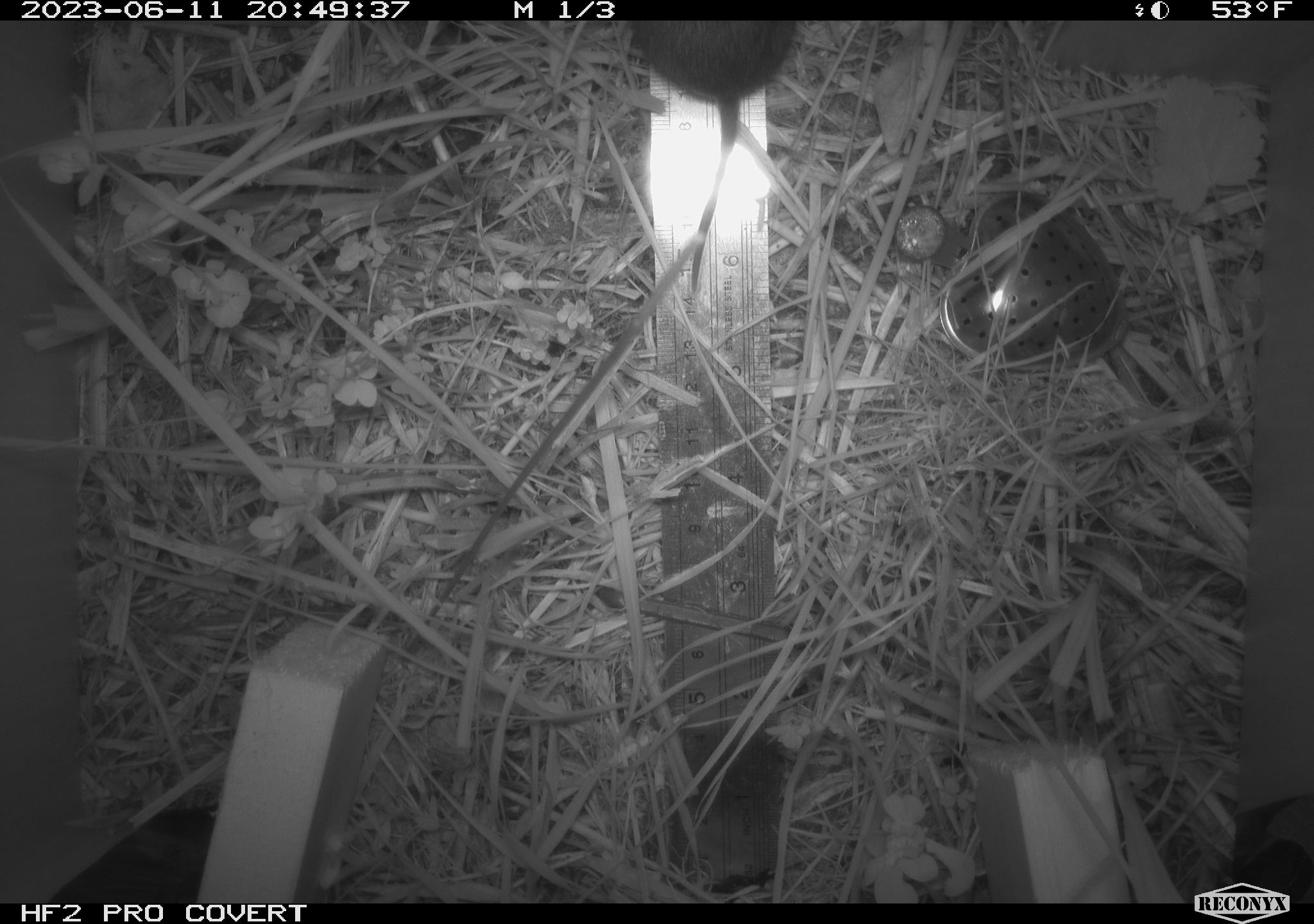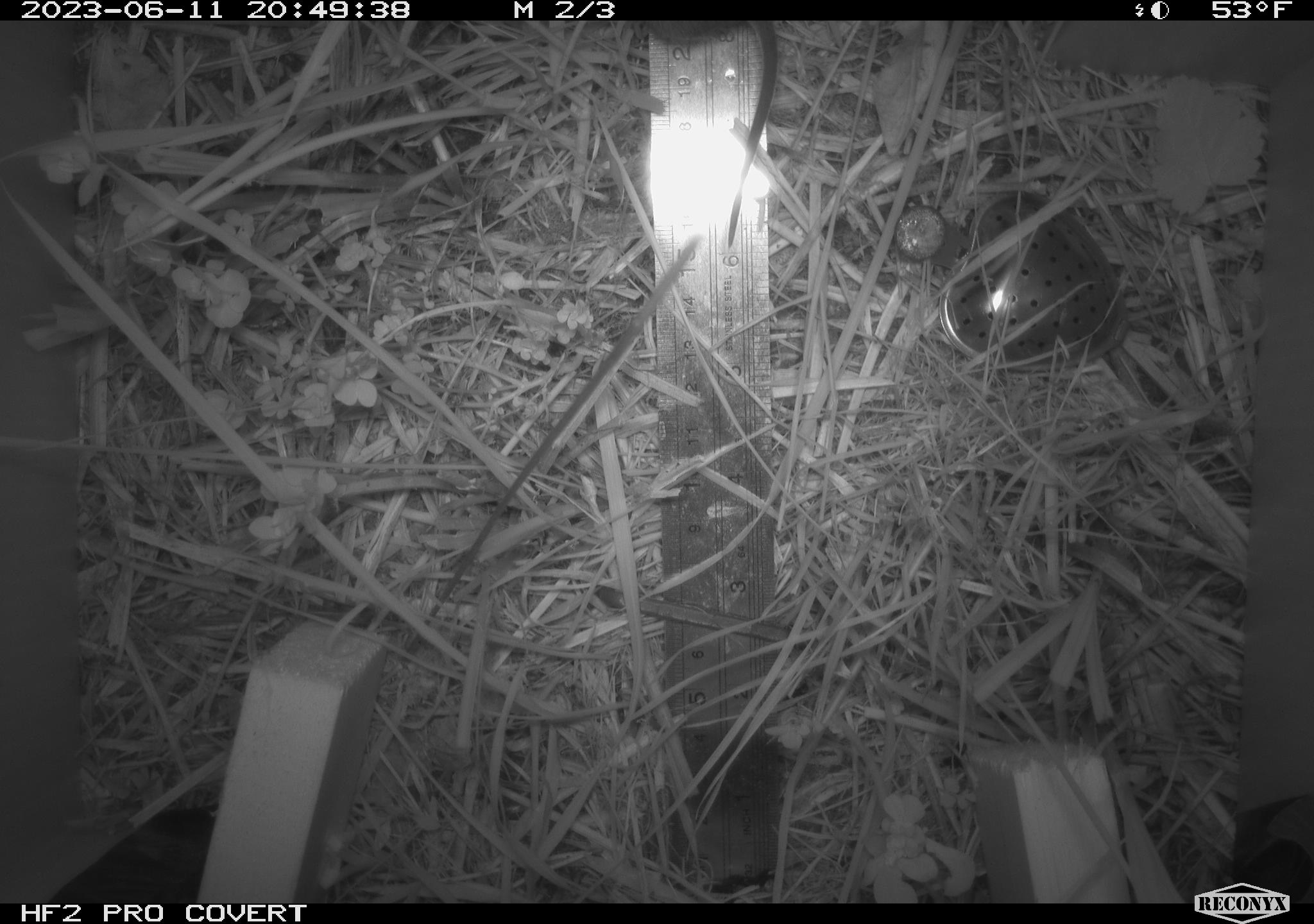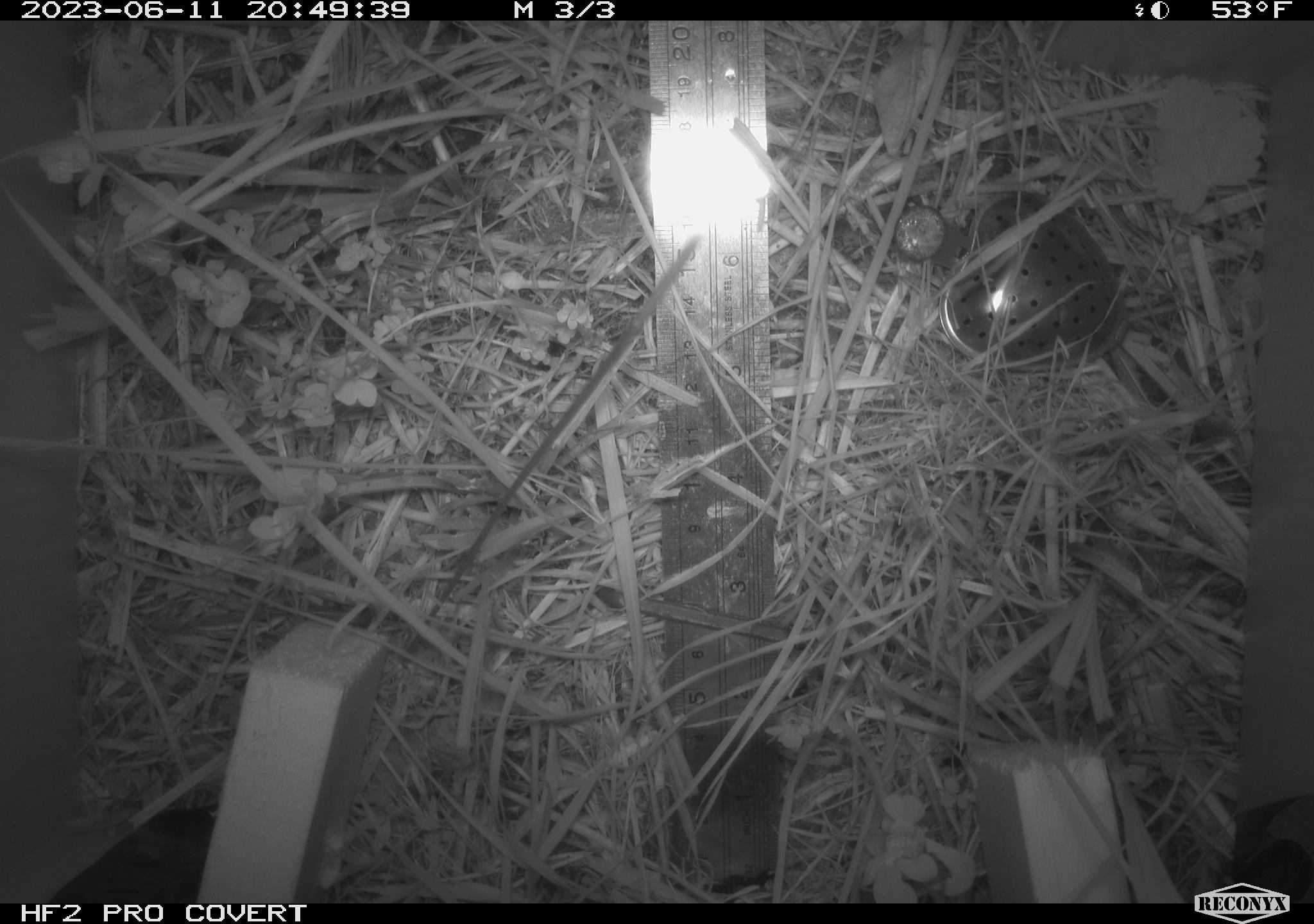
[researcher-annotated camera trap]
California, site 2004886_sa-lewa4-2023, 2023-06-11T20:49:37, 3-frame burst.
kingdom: Animalia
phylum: Chordata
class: Mammalia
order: Rodentia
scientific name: Rodentia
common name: mouse species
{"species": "mouse species (Rodentia)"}